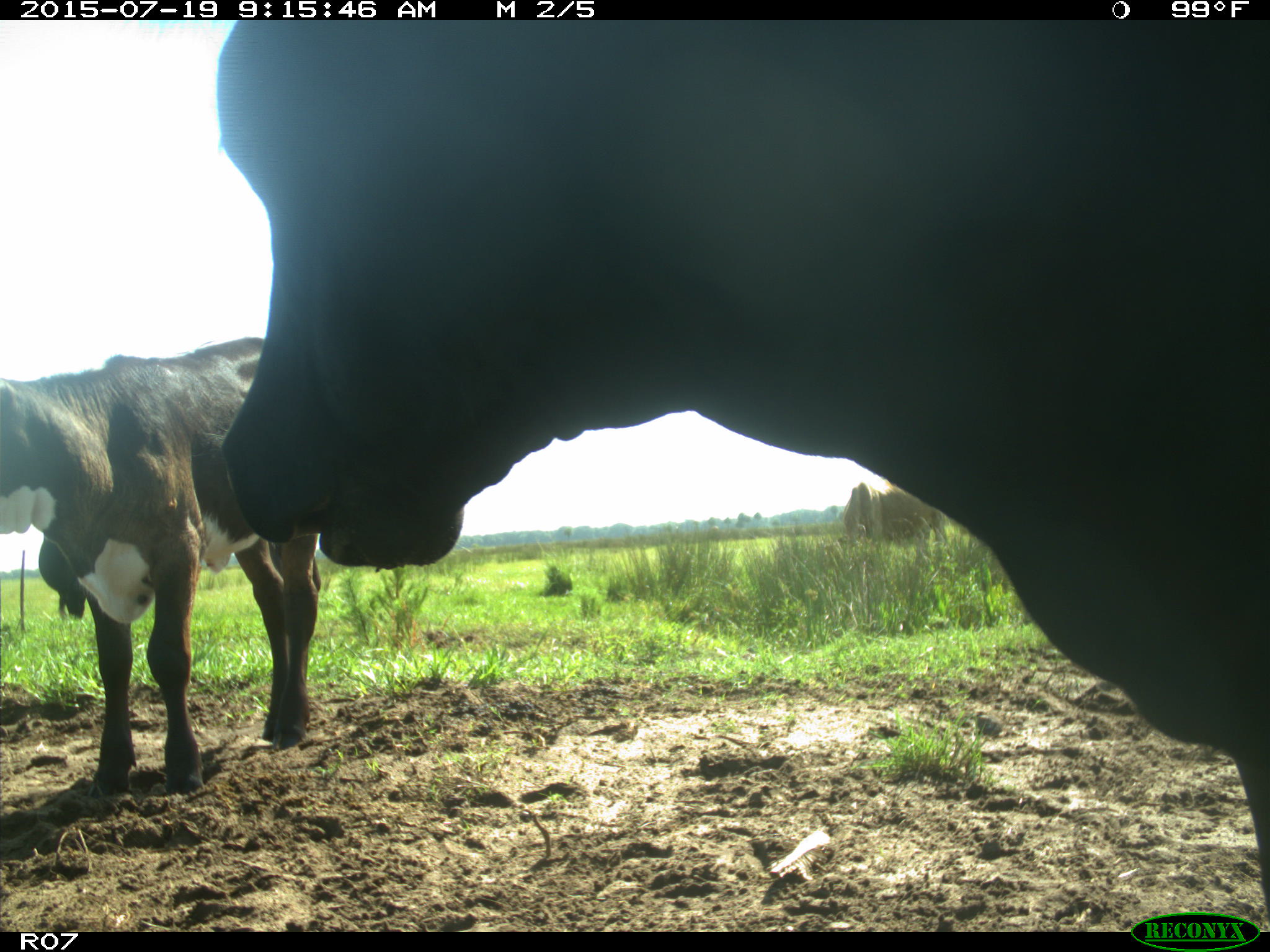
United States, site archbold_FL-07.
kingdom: Animalia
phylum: Chordata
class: Mammalia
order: Artiodactyla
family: Bovidae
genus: Bos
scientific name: Bos taurus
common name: domestic cow